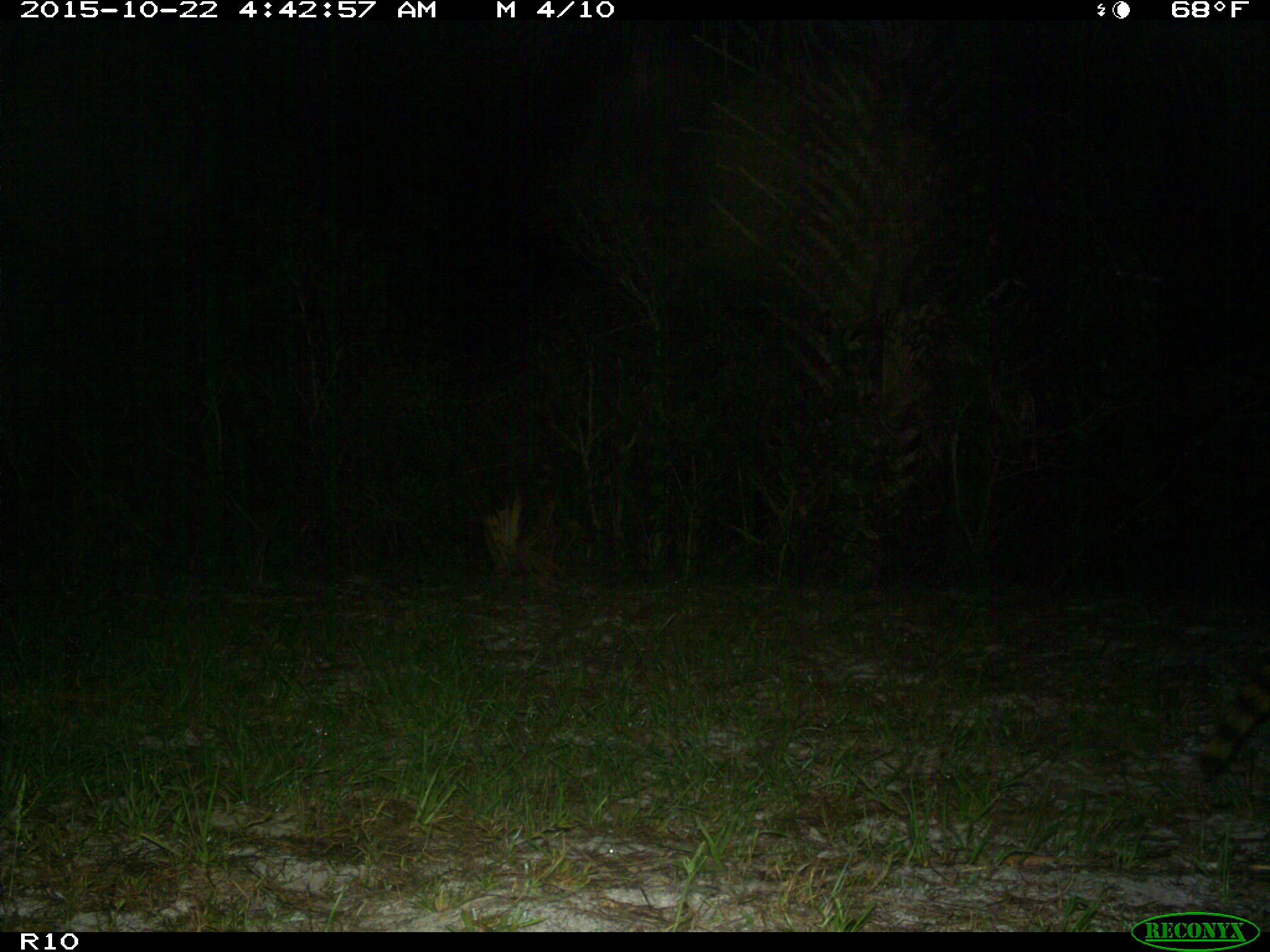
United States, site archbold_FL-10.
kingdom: Animalia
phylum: Chordata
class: Mammalia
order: Carnivora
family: Procyonidae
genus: Procyon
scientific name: Procyon lotor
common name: common raccoon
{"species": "Procyon lotor (common raccoon)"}